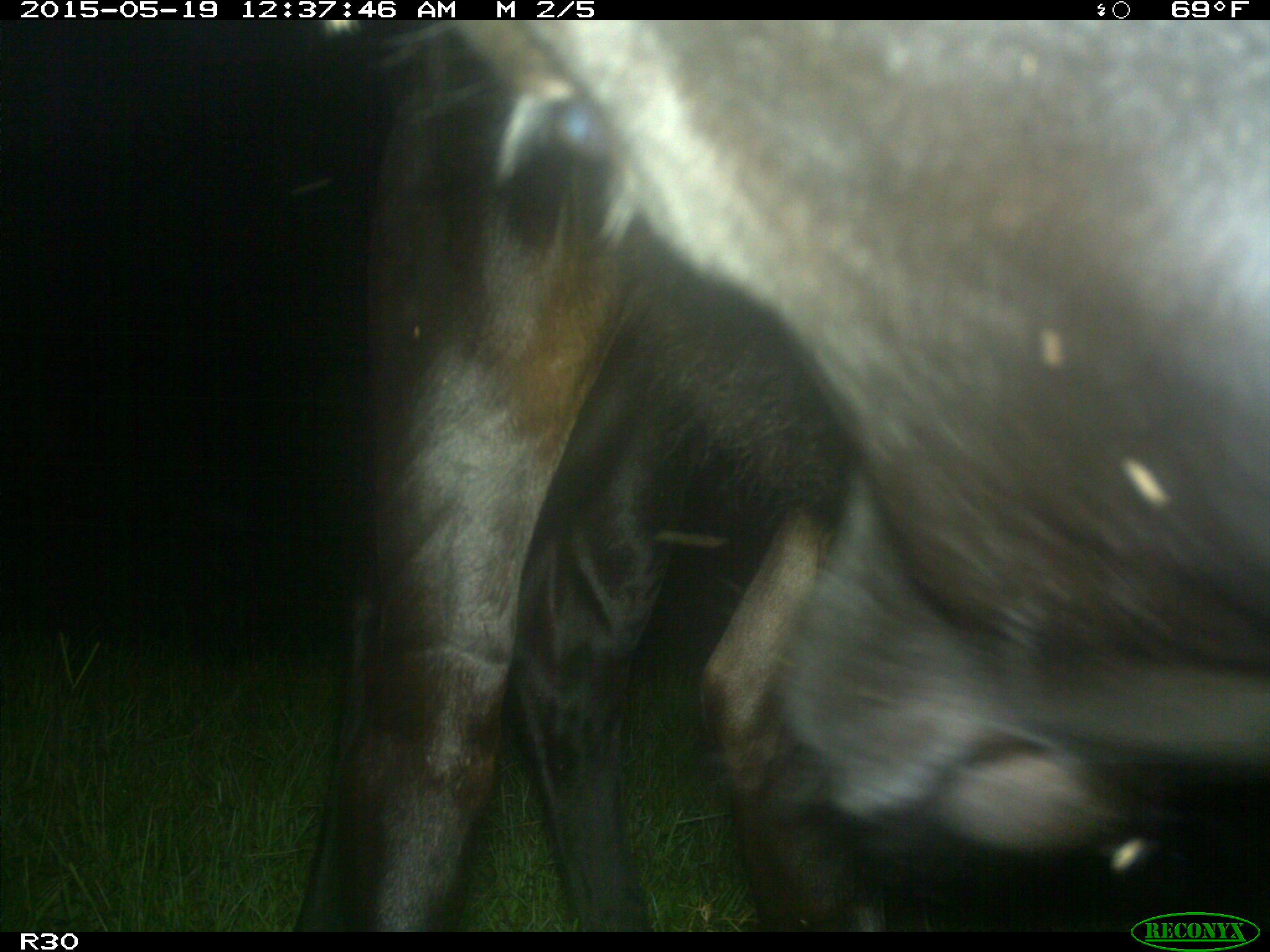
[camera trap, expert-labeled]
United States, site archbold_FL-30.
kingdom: Animalia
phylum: Chordata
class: Mammalia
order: Artiodactyla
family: Bovidae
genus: Bos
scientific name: Bos taurus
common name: domestic cow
Bos taurus (domestic cow).